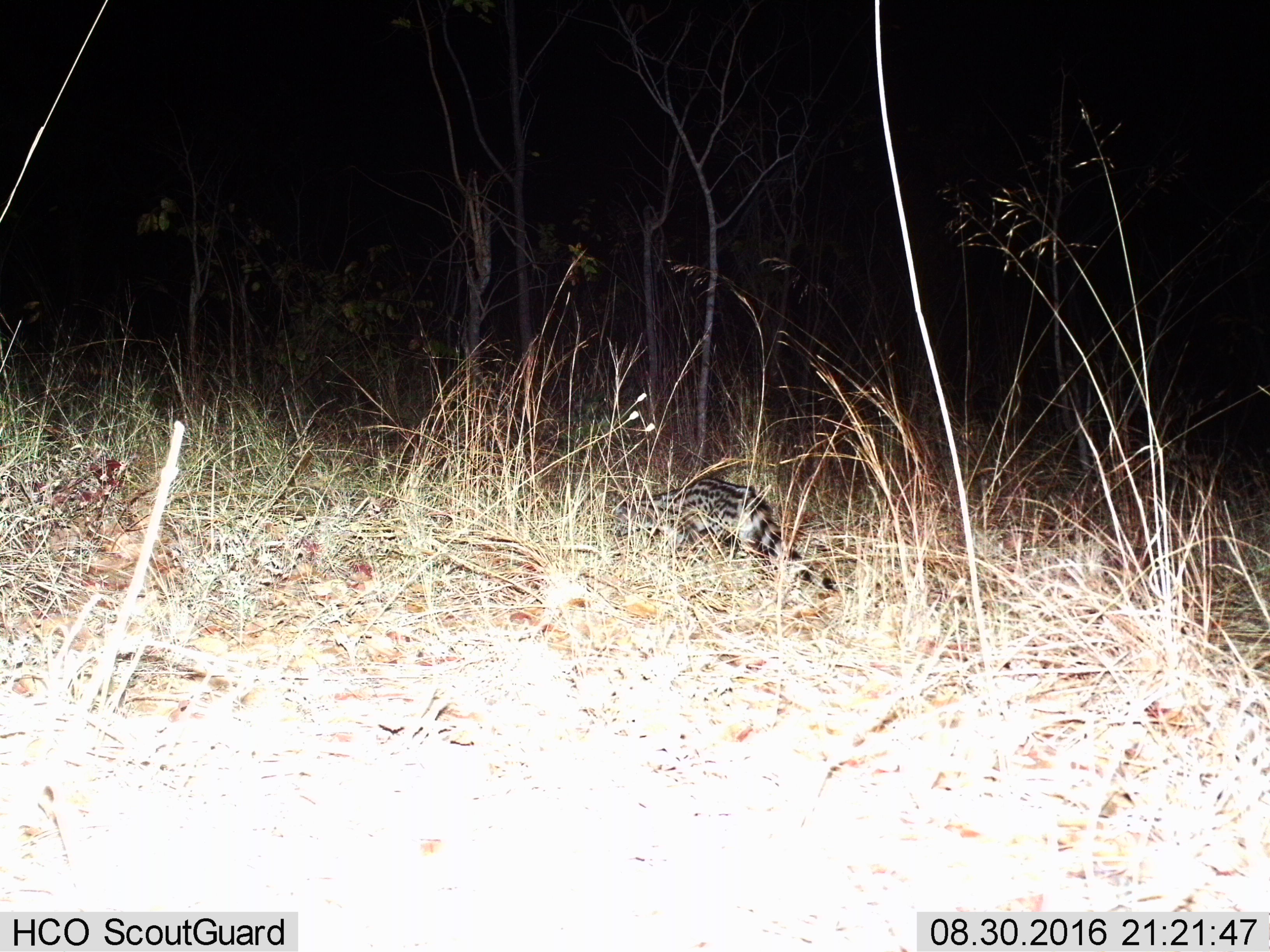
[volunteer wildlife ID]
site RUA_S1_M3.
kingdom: Animalia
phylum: Chordata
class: Mammalia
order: Carnivora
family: Viverridae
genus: Genetta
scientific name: Genetta genetta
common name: small-spotted genet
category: genetcommonsmallspotted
Genetcommonsmallspotted (small-spotted genet) (Genetta genetta), count 1. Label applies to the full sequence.